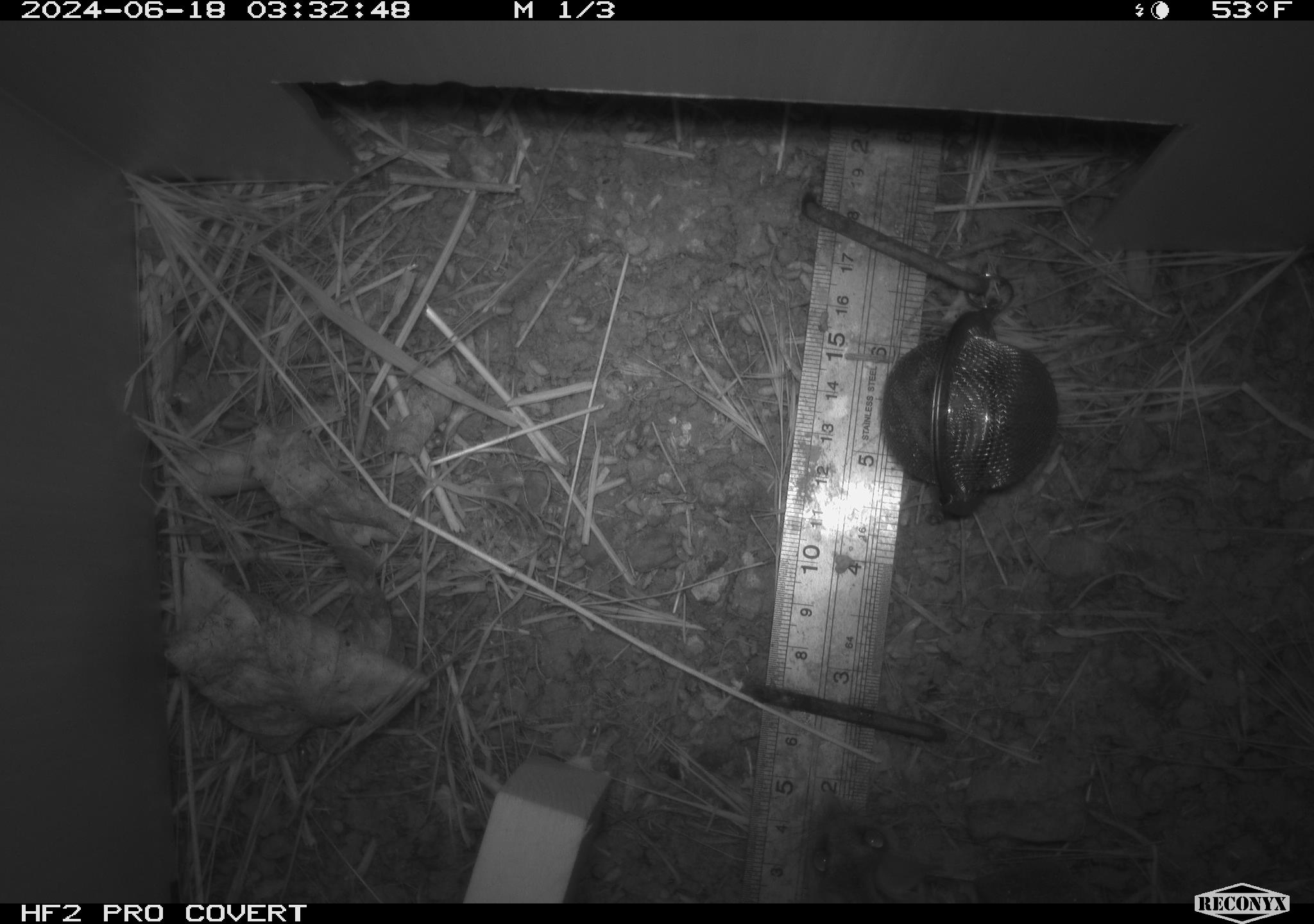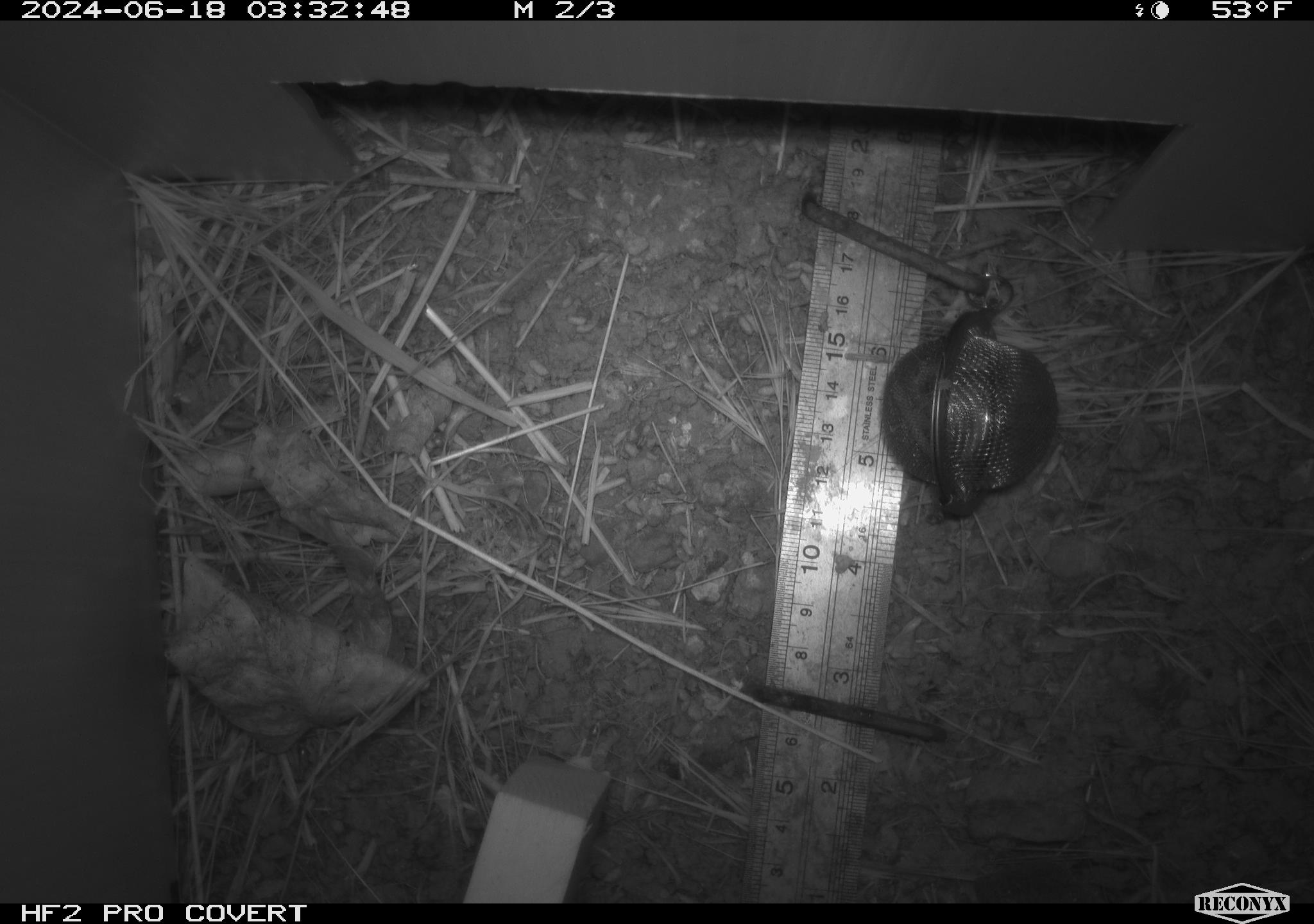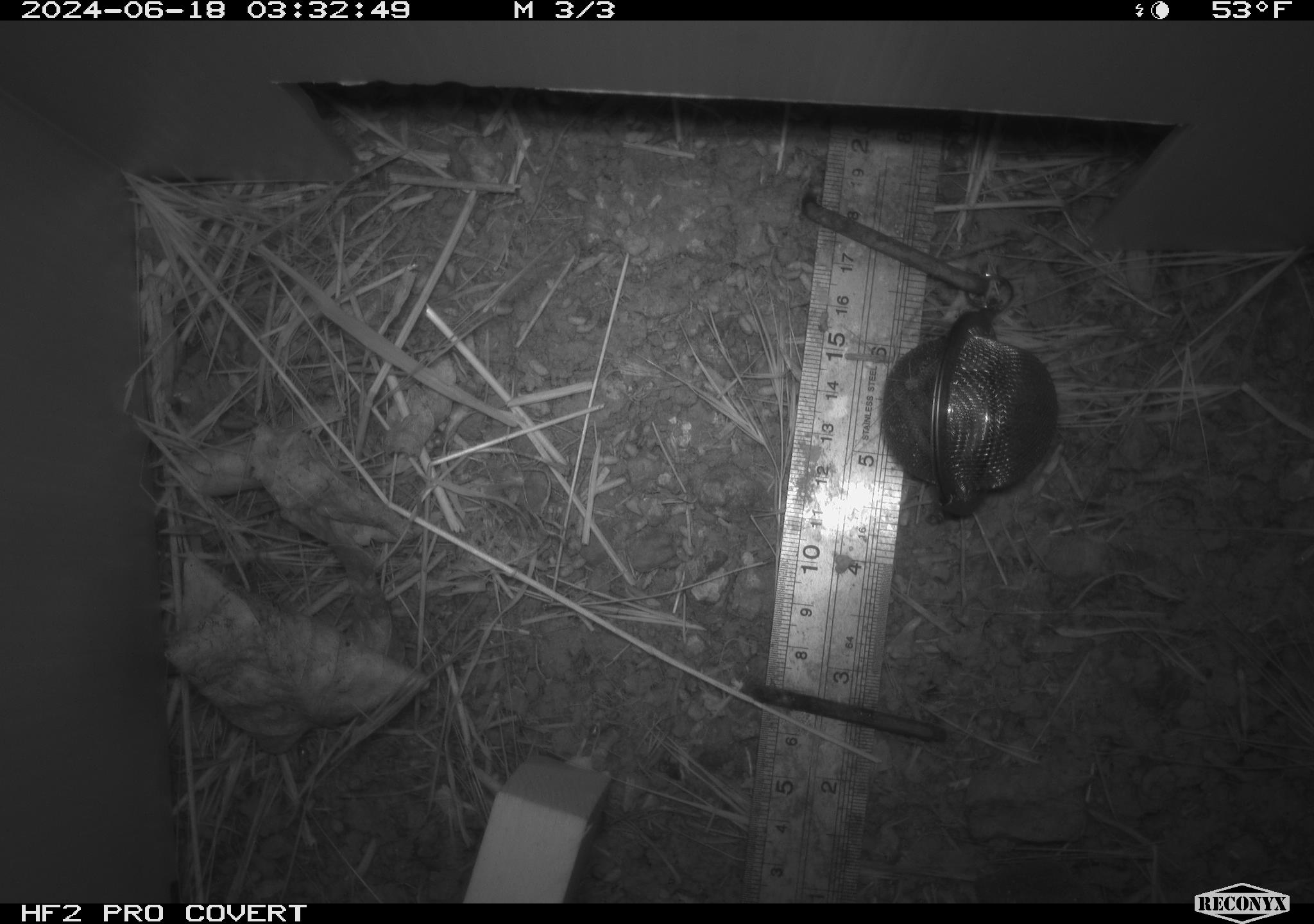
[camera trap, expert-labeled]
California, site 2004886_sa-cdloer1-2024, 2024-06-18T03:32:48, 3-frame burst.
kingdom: Animalia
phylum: Chordata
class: Mammalia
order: Rodentia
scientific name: Rodentia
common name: mouse species